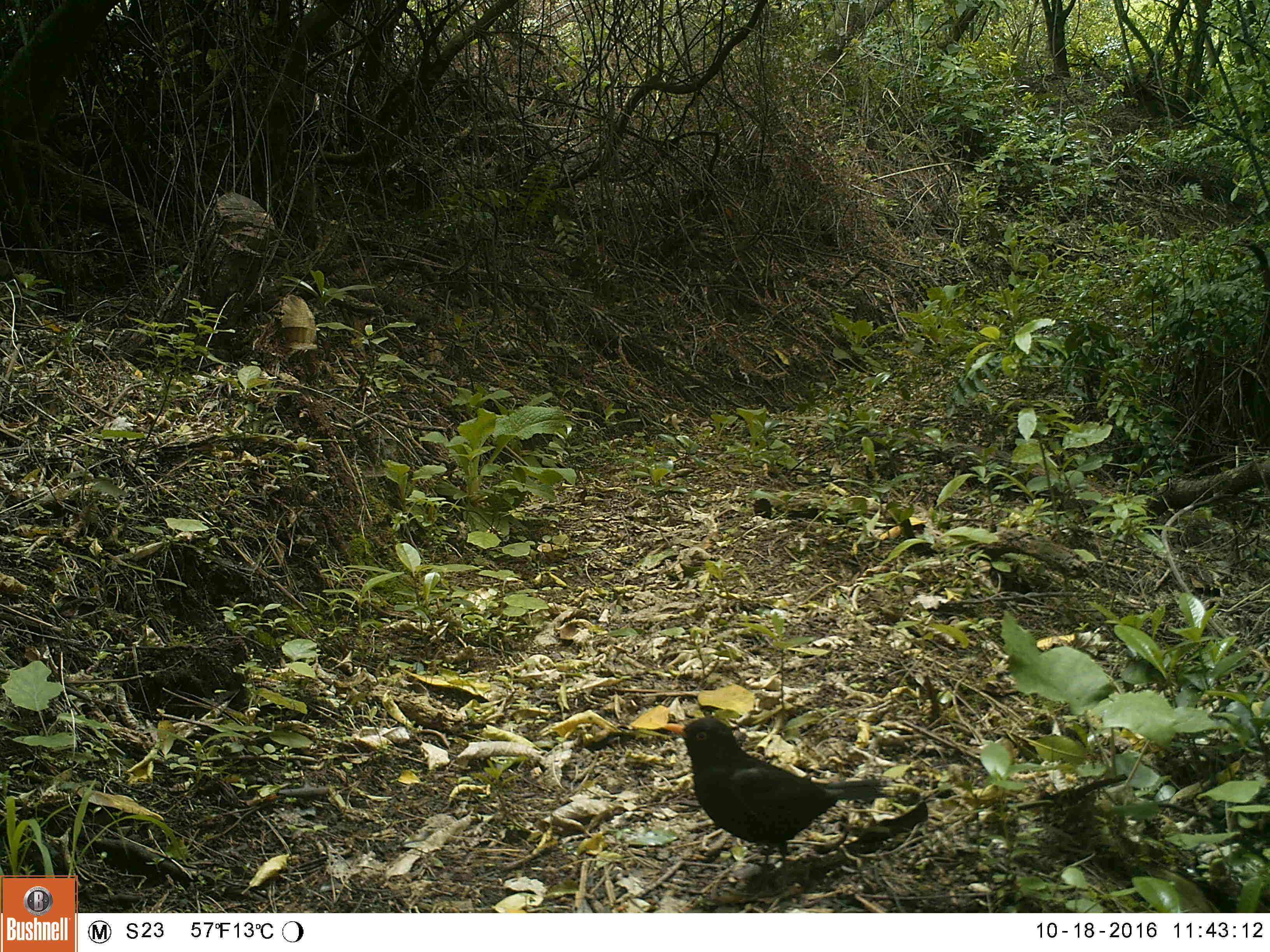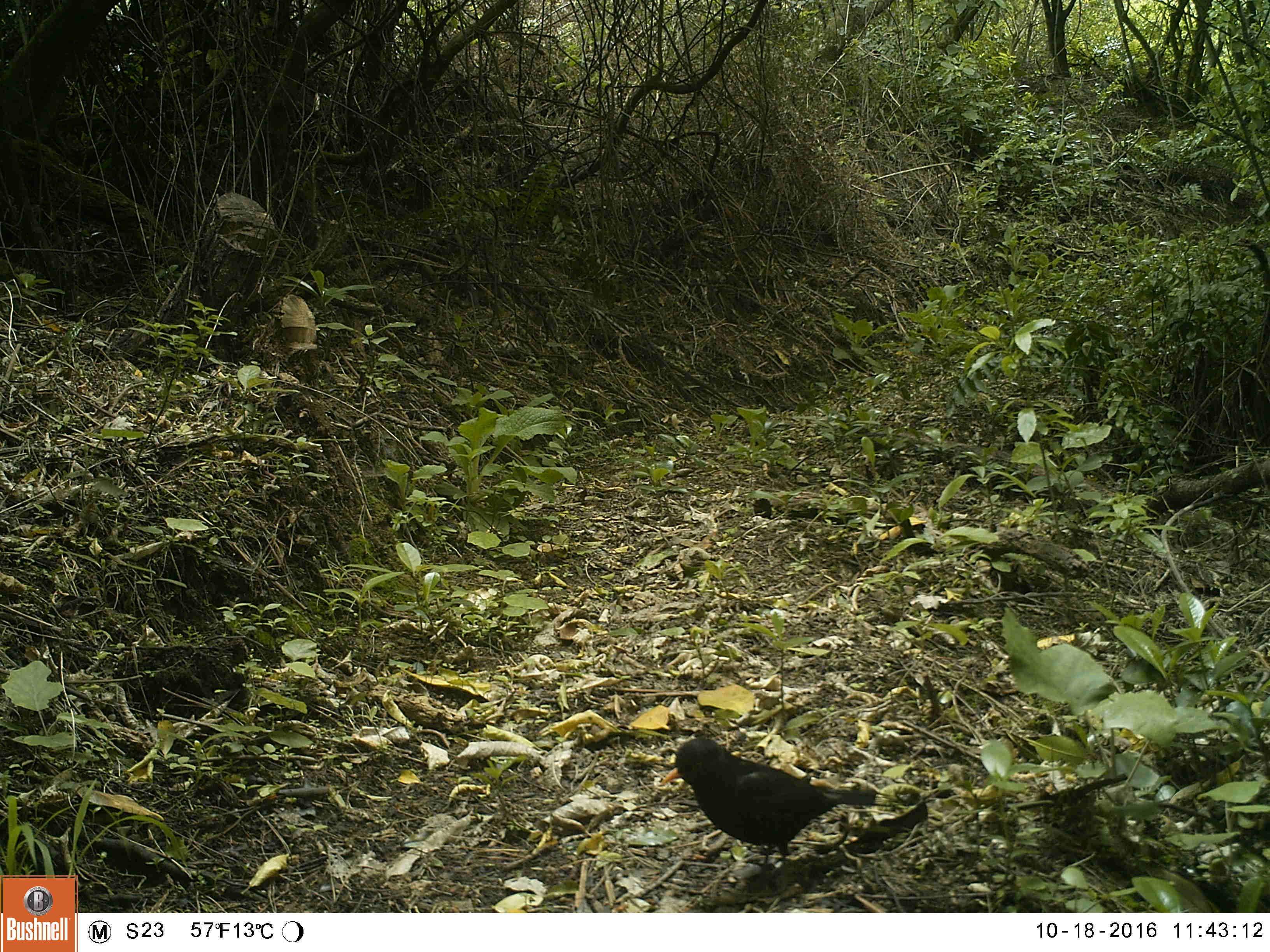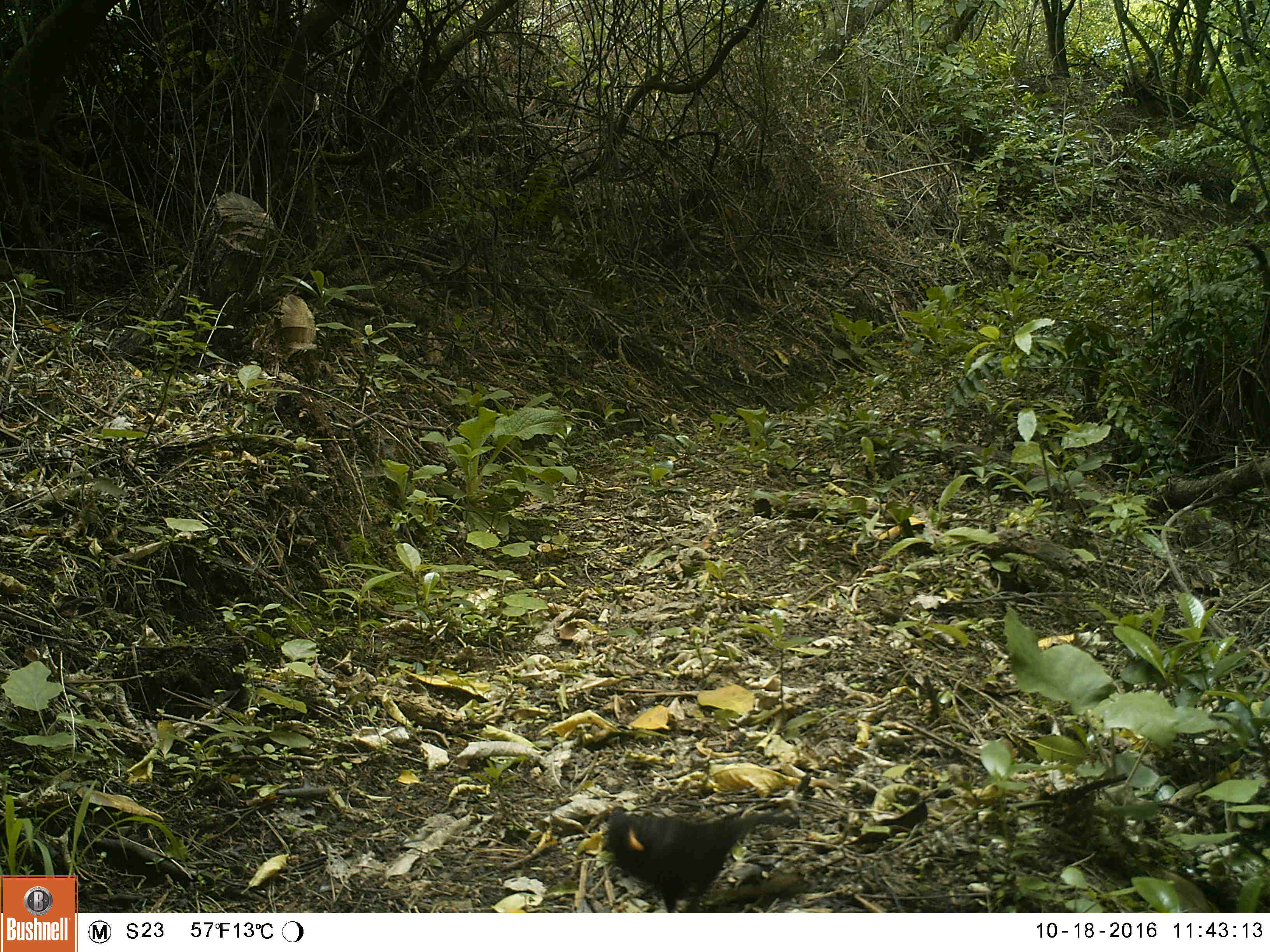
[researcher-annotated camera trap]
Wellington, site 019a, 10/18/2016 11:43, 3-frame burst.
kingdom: Animalia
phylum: Chordata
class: Aves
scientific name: Aves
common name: bird